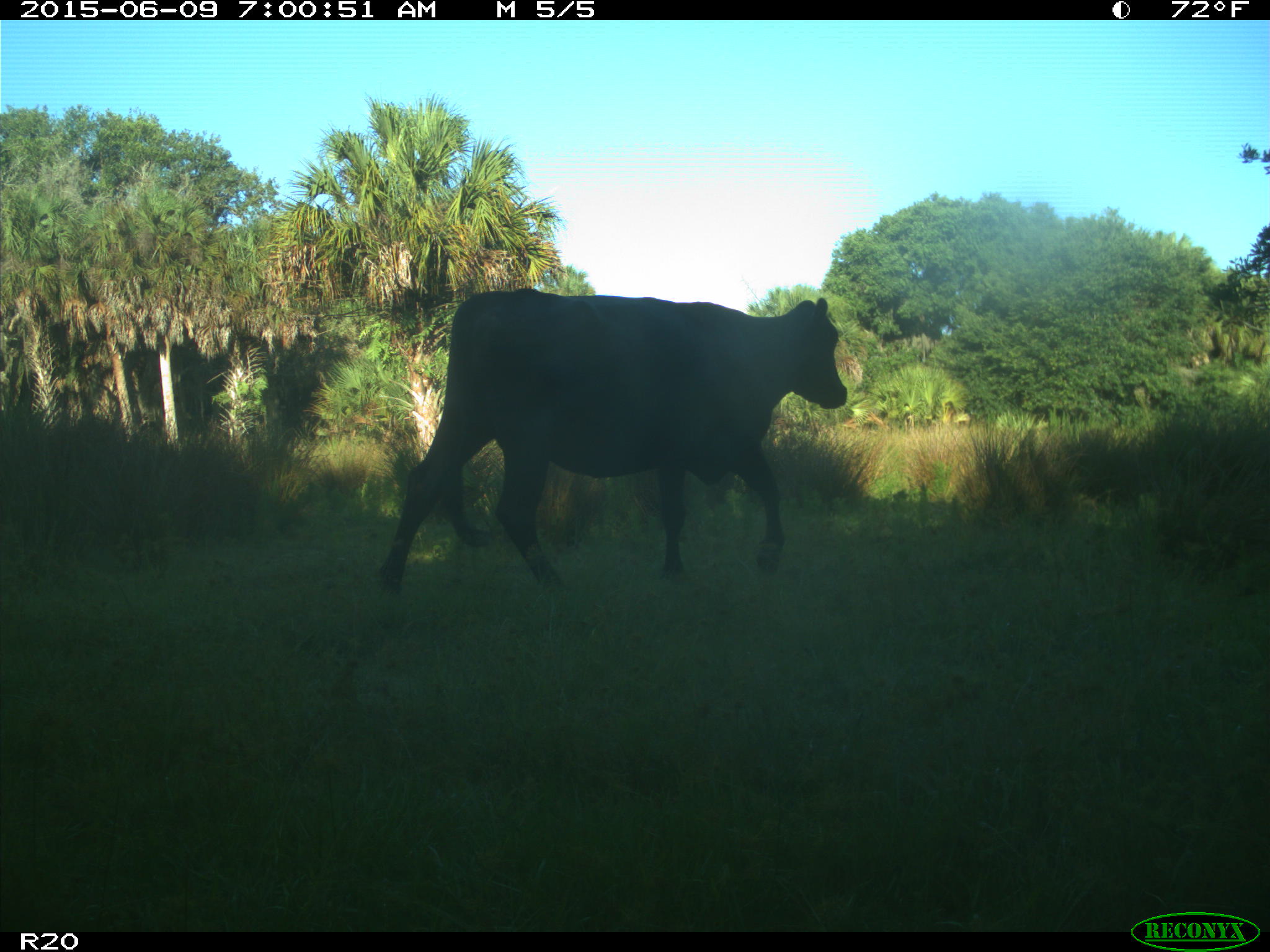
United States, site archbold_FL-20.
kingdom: Animalia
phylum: Chordata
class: Mammalia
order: Artiodactyla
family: Bovidae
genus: Bos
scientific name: Bos taurus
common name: domestic cow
Bos taurus (domestic cow).